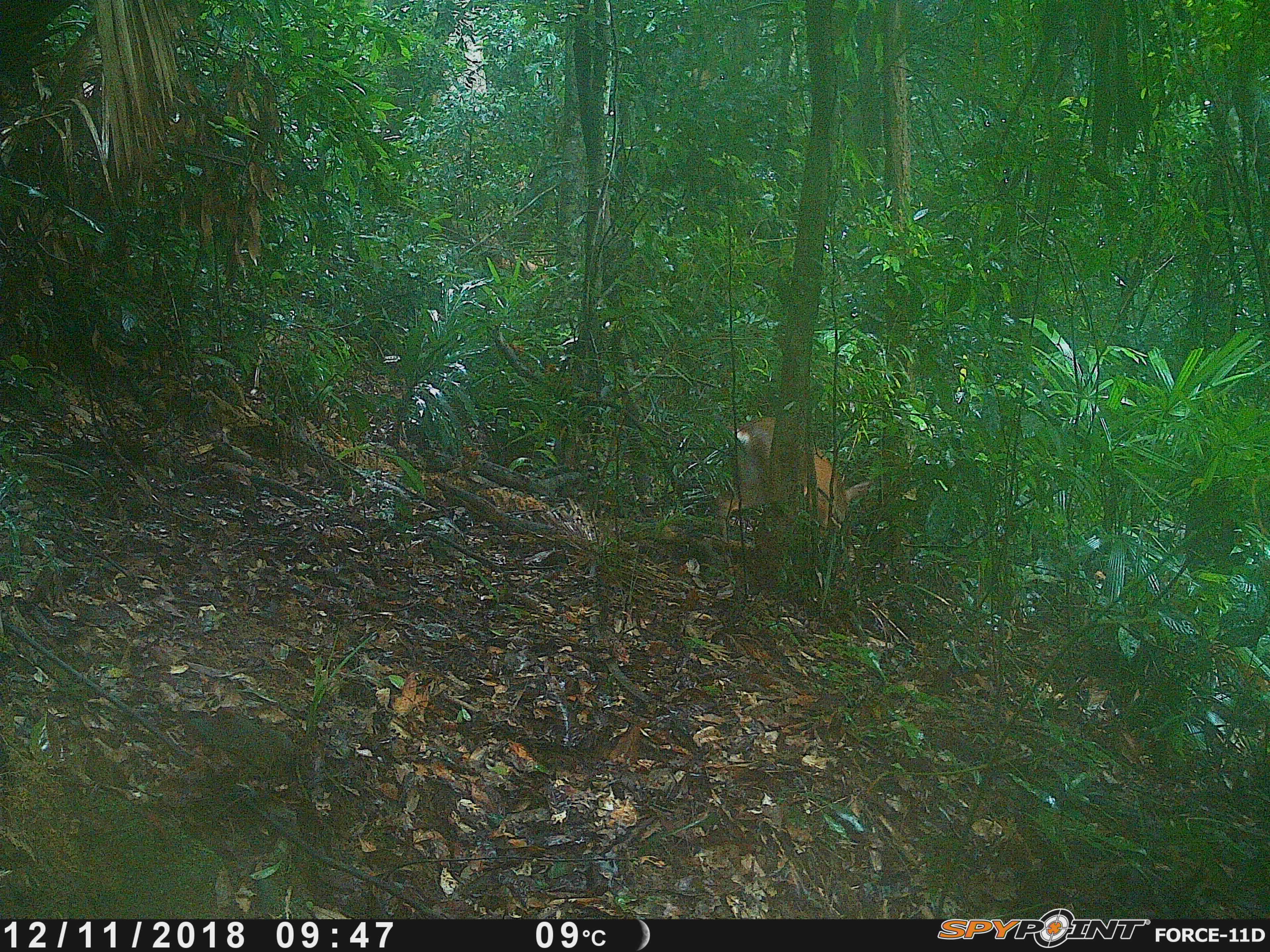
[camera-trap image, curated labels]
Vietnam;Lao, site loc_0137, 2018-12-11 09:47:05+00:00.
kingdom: Animalia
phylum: Chordata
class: Mammalia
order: Artiodactyla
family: Cervidae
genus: Muntiacus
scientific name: Muntiacus vuquangensis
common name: large-antlered muntjac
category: large antlered muntjac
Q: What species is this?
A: Large antlered muntjac (large-antlered muntjac) (Muntiacus vuquangensis).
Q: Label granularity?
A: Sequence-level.